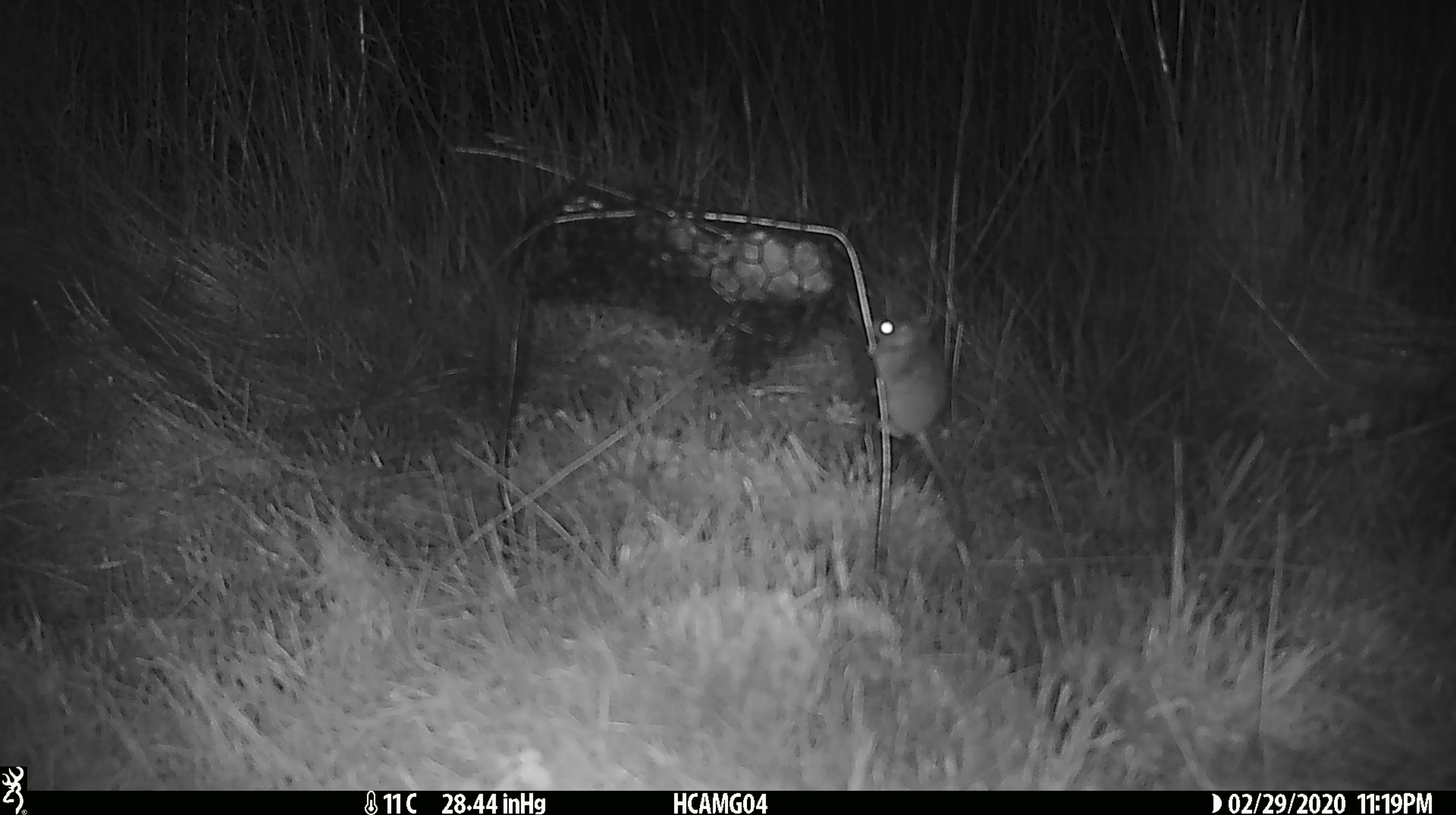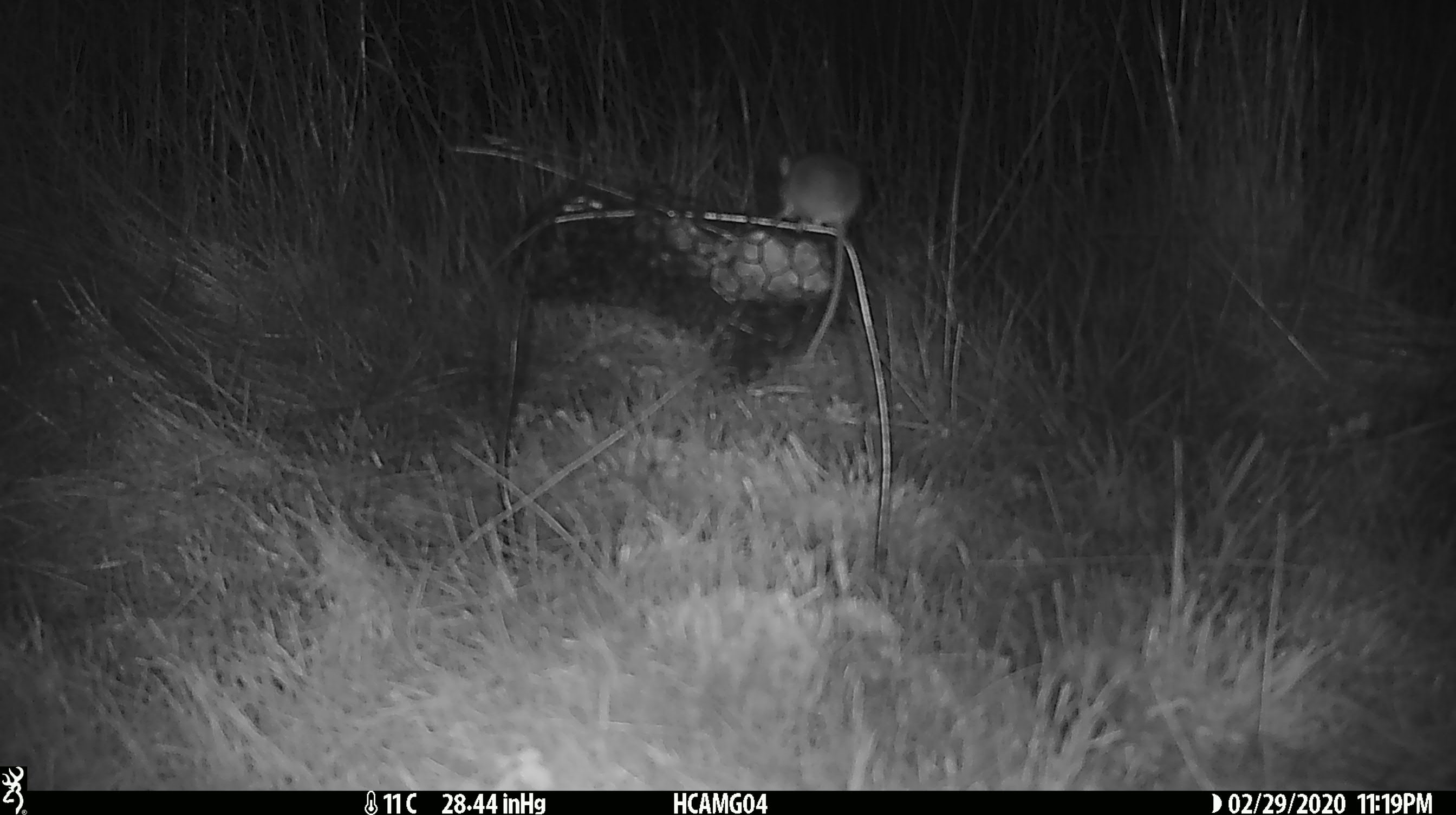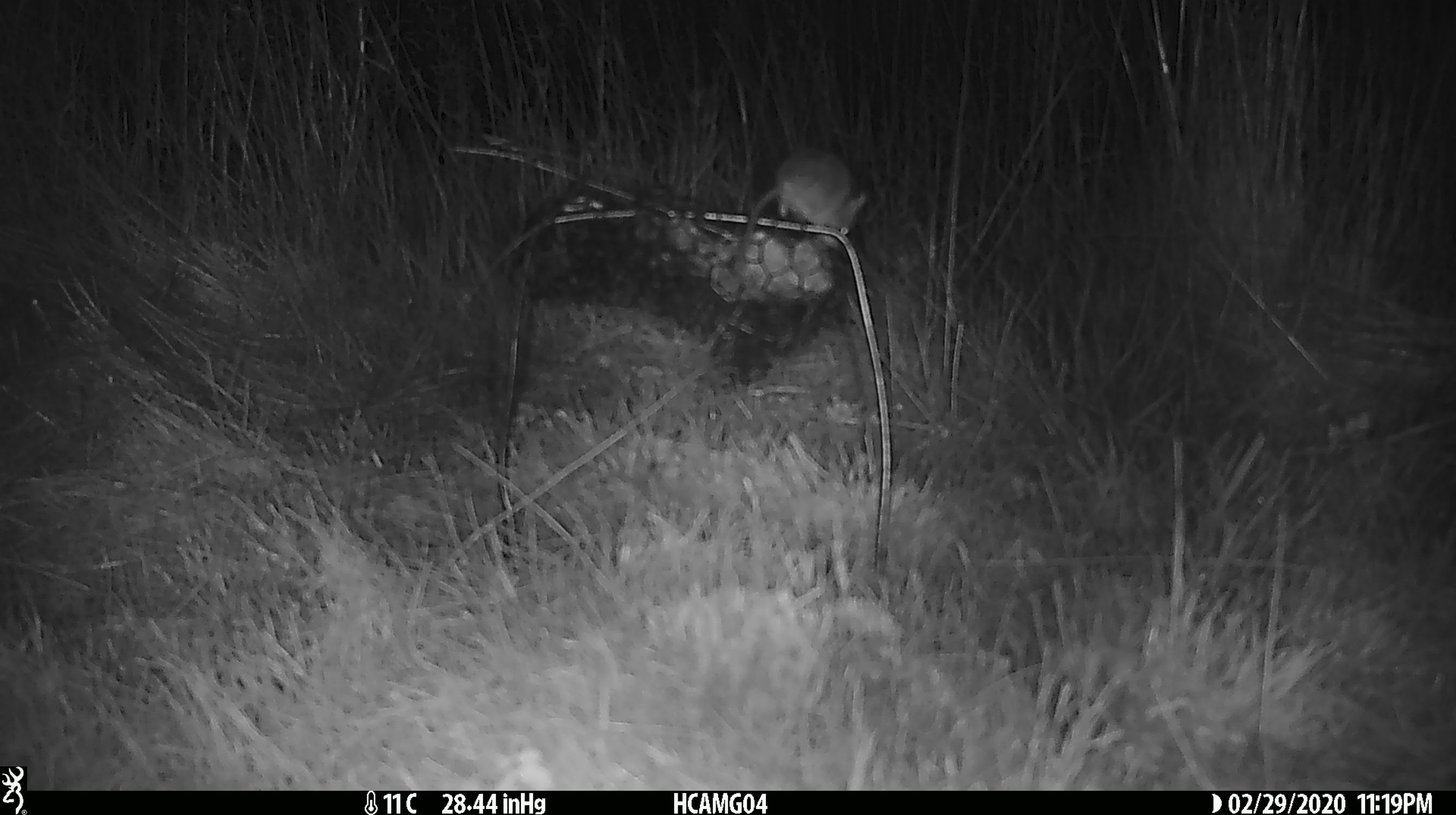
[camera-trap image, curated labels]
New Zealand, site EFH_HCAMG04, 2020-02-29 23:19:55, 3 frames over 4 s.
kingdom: Animalia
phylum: Chordata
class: Mammalia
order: Rodentia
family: Muridae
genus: Mus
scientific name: Mus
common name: mouse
Mouse (Mus).